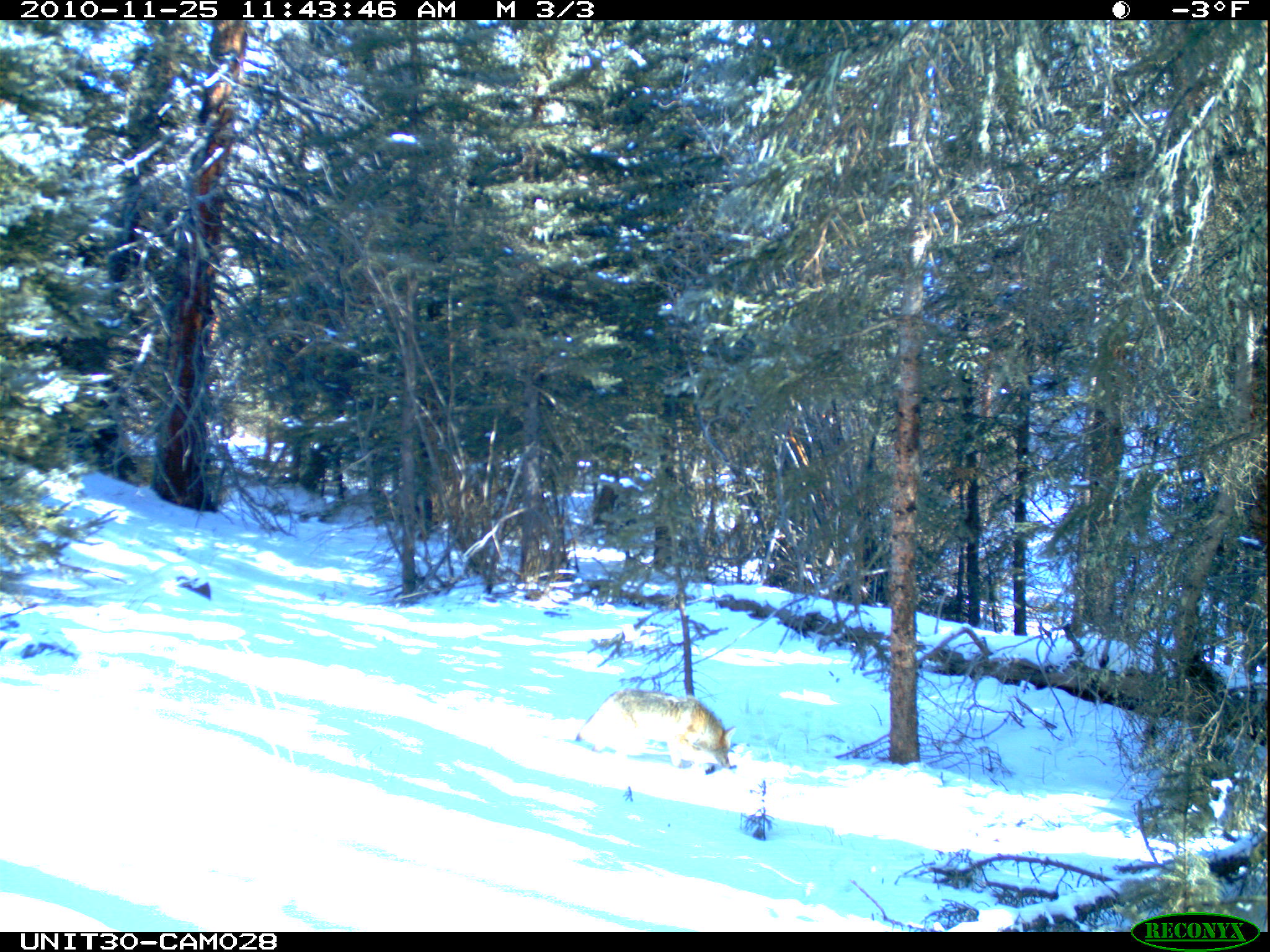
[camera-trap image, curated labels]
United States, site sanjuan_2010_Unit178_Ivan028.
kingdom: Animalia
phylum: Chordata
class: Mammalia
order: Carnivora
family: Canidae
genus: Canis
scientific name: Canis latrans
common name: coyote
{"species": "Canis latrans (coyote)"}